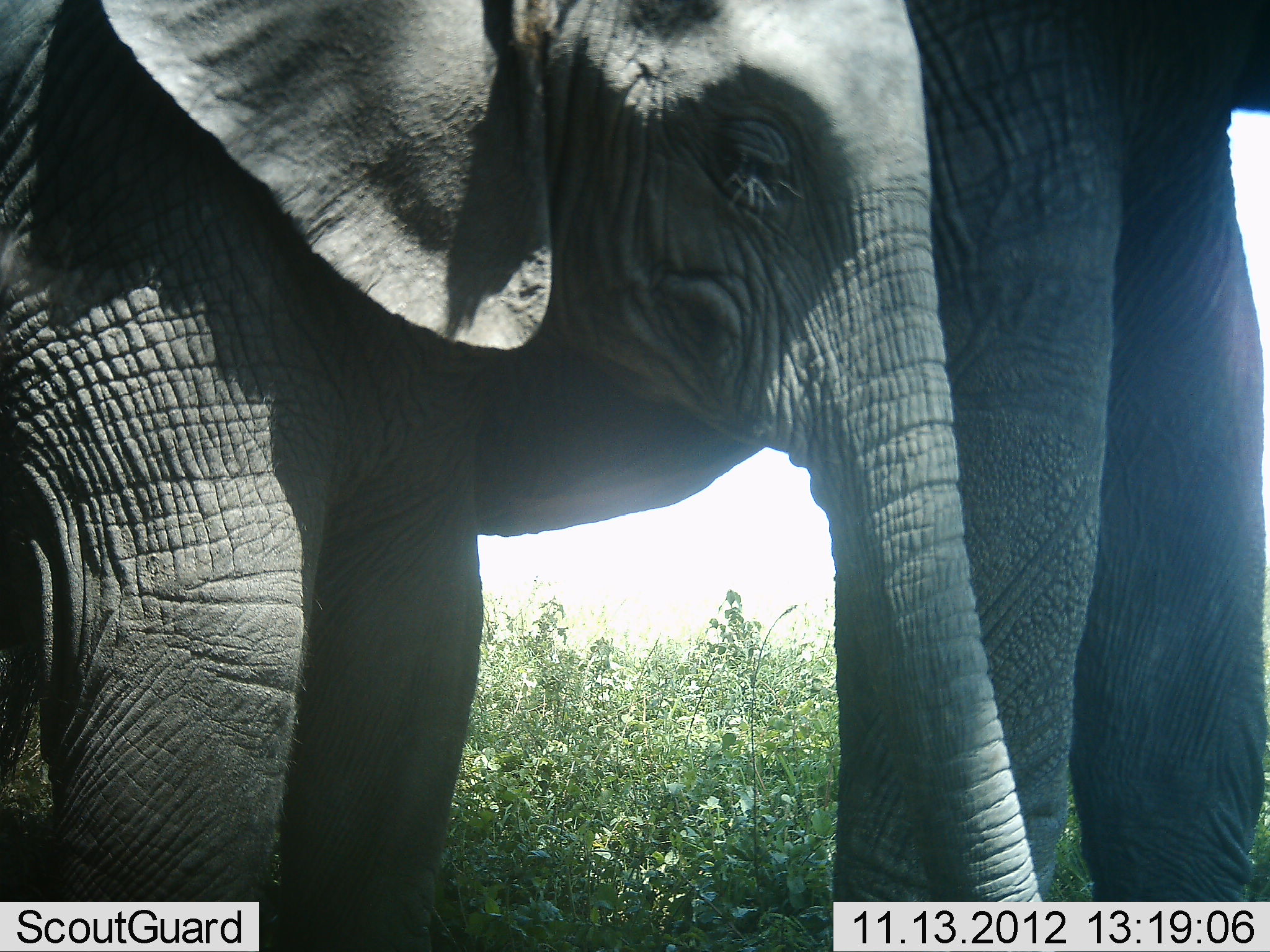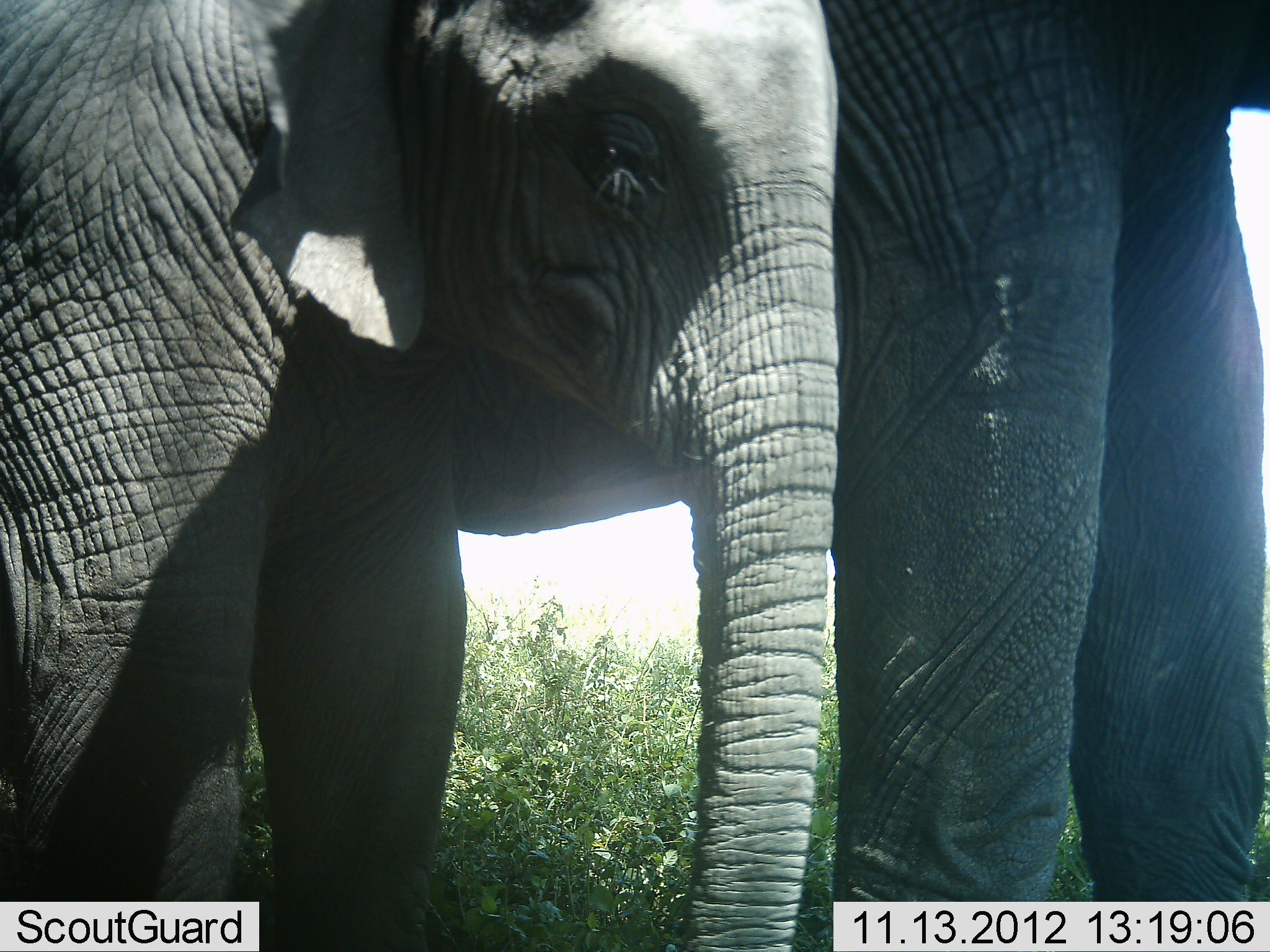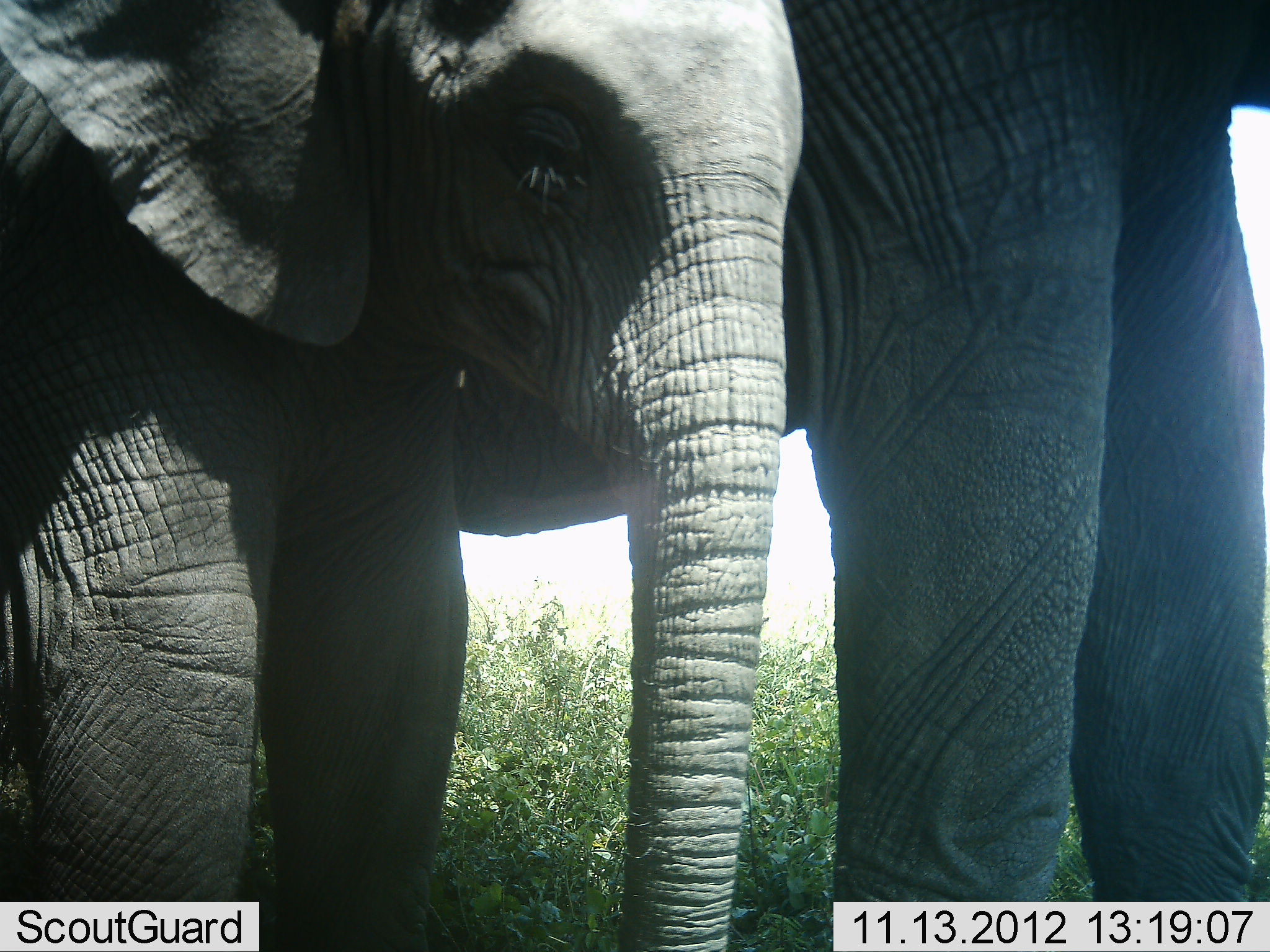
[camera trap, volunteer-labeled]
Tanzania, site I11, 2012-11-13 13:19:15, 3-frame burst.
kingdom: Animalia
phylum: Chordata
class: Mammalia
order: Proboscidea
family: Elephantidae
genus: Loxodonta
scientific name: Loxodonta africana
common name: african bush elephant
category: elephant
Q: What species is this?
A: Elephant (african bush elephant) (Loxodonta africana).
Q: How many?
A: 2.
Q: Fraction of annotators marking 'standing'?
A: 90%.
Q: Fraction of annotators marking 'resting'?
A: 0%.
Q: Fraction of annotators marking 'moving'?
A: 50%.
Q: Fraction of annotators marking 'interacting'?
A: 0%.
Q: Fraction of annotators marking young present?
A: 70%.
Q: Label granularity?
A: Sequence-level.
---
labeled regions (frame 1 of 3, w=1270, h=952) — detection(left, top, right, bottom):
animal: detection(1, 1, 1044, 952); detection(813, 0, 1270, 952)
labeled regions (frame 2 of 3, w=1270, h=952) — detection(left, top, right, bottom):
animal: detection(1, 1, 845, 952); detection(828, 0, 1270, 952)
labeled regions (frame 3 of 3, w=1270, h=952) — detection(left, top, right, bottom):
animal: detection(1, 1, 803, 952); detection(781, 0, 1270, 952)